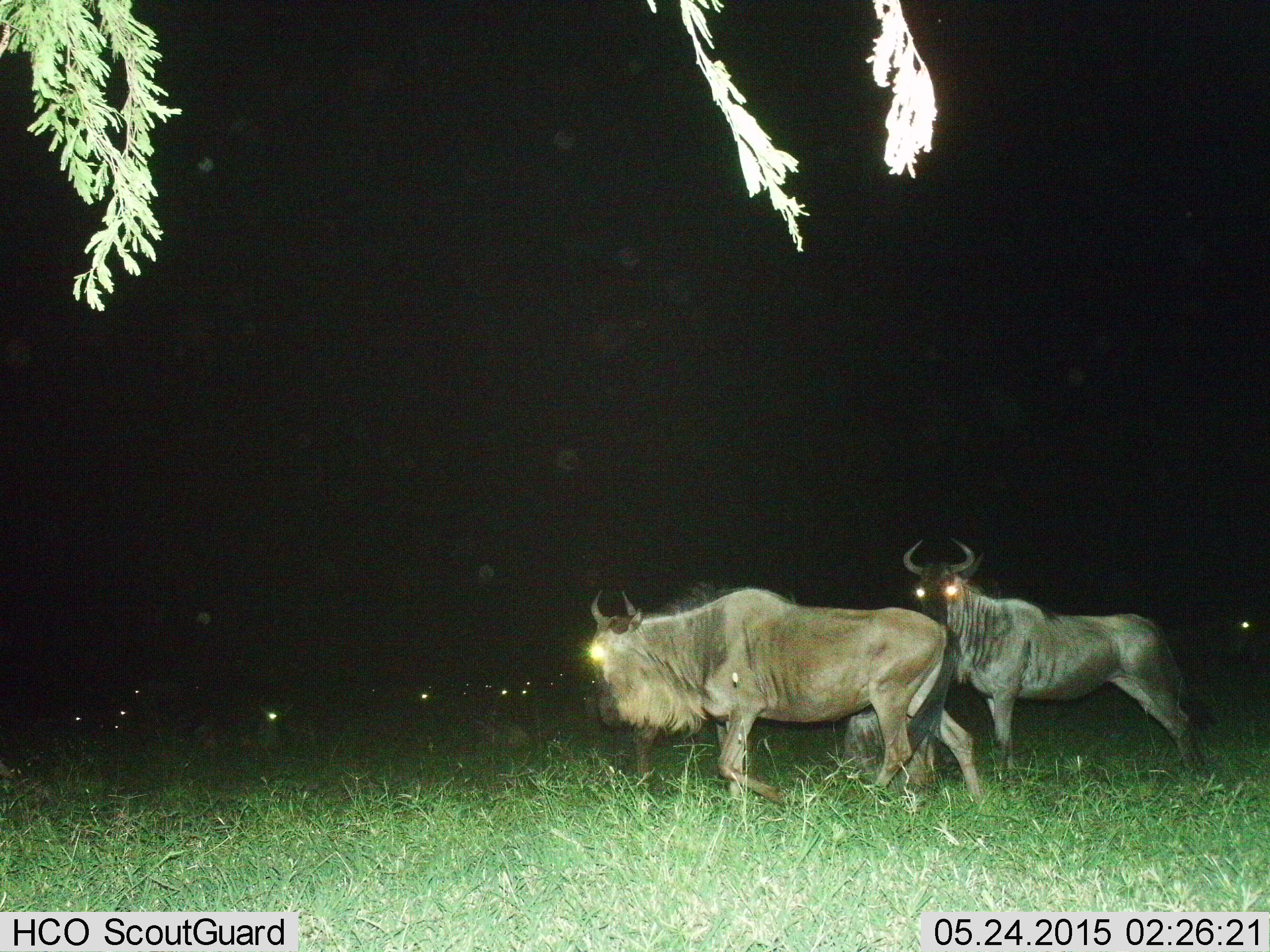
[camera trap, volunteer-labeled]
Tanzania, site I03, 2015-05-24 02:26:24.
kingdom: Animalia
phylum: Chordata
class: Mammalia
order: Artiodactyla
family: Bovidae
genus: Connochaetes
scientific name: Connochaetes taurinus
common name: blue wildebeest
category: wildebeest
Wildebeest (blue wildebeest) (Connochaetes taurinus), count 2. Behavior (volunteer vote fractions): standing 80%, resting 20%, moving 50%, interacting 0%. Young present (vote fraction): 0%. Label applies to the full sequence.